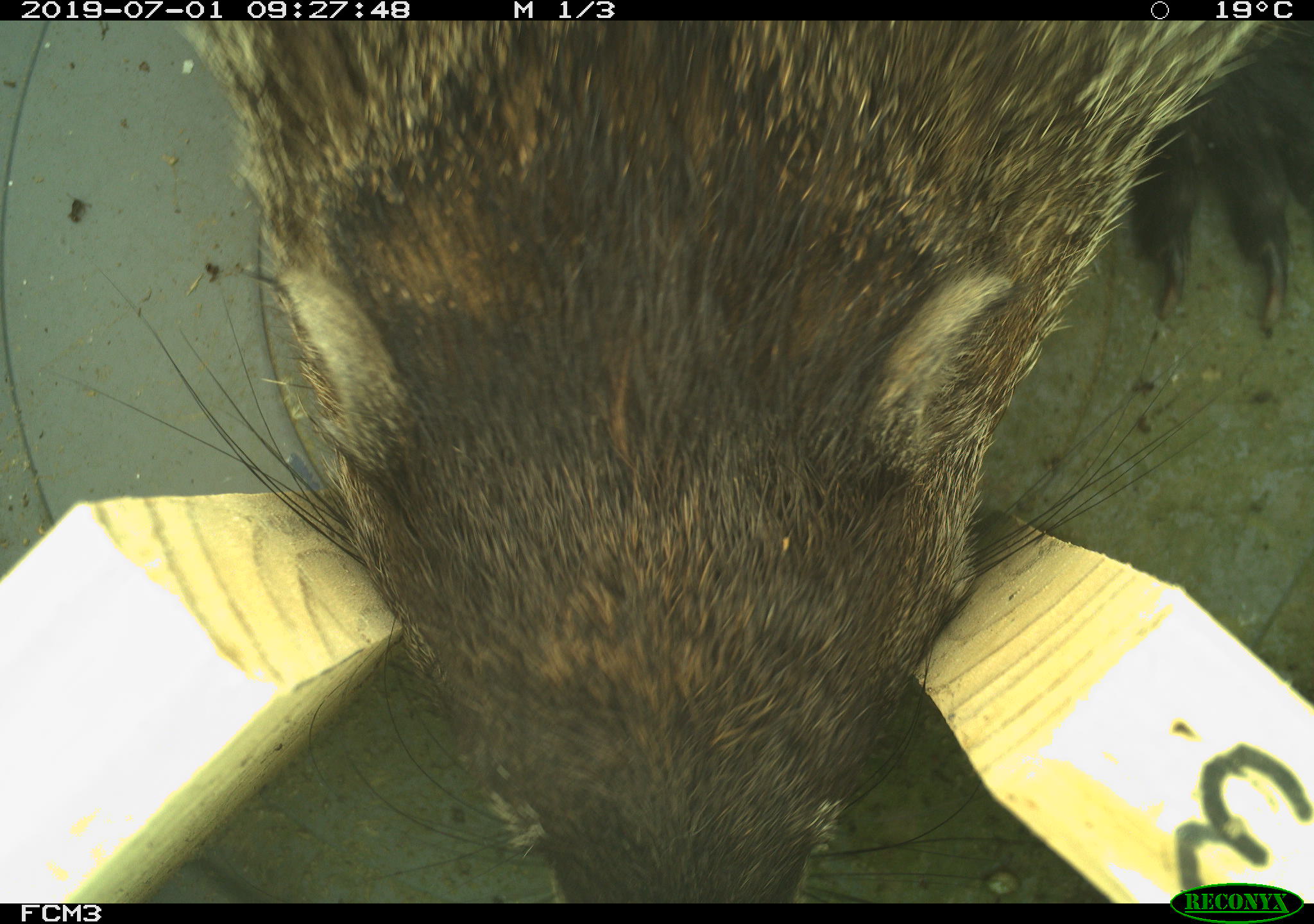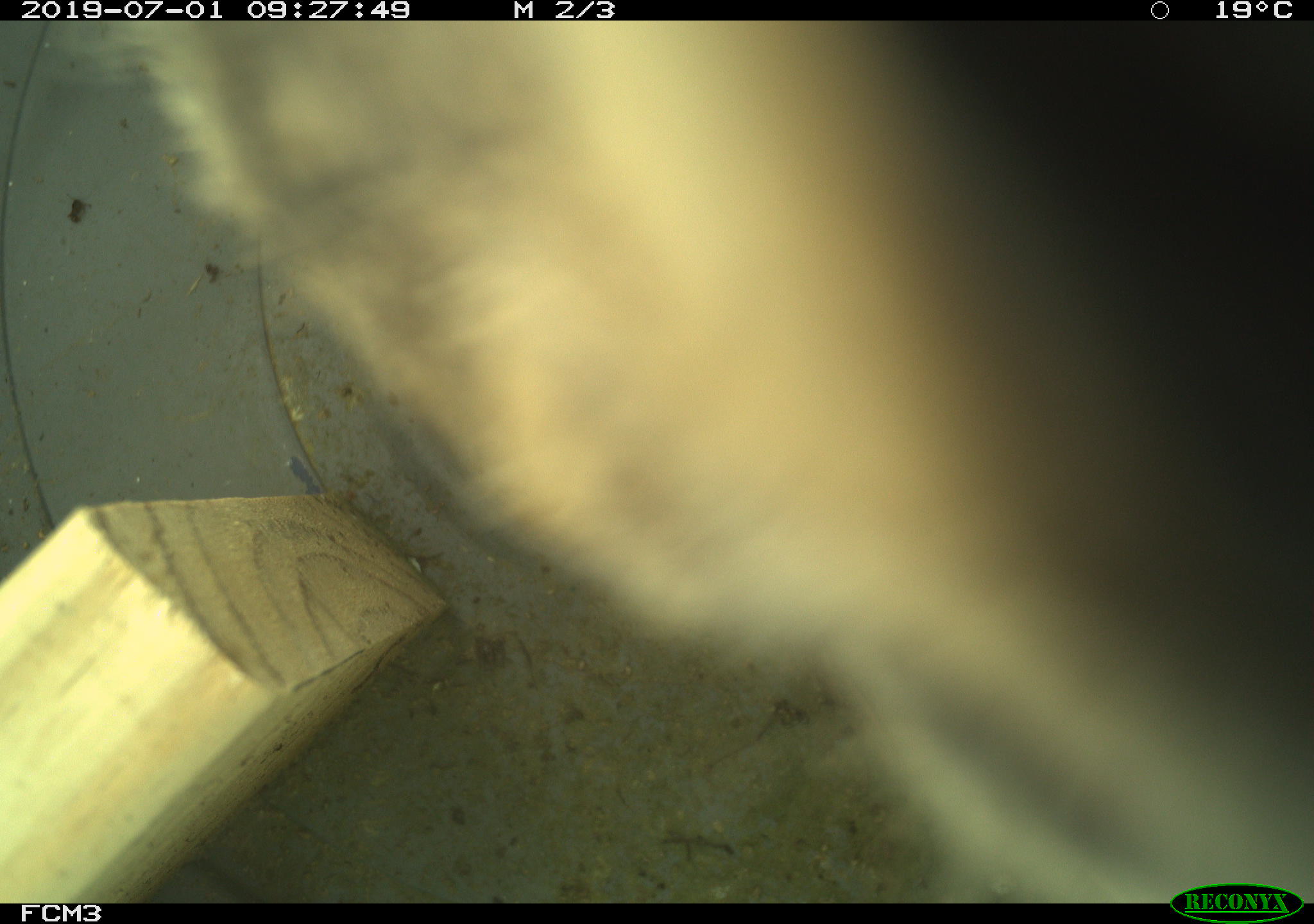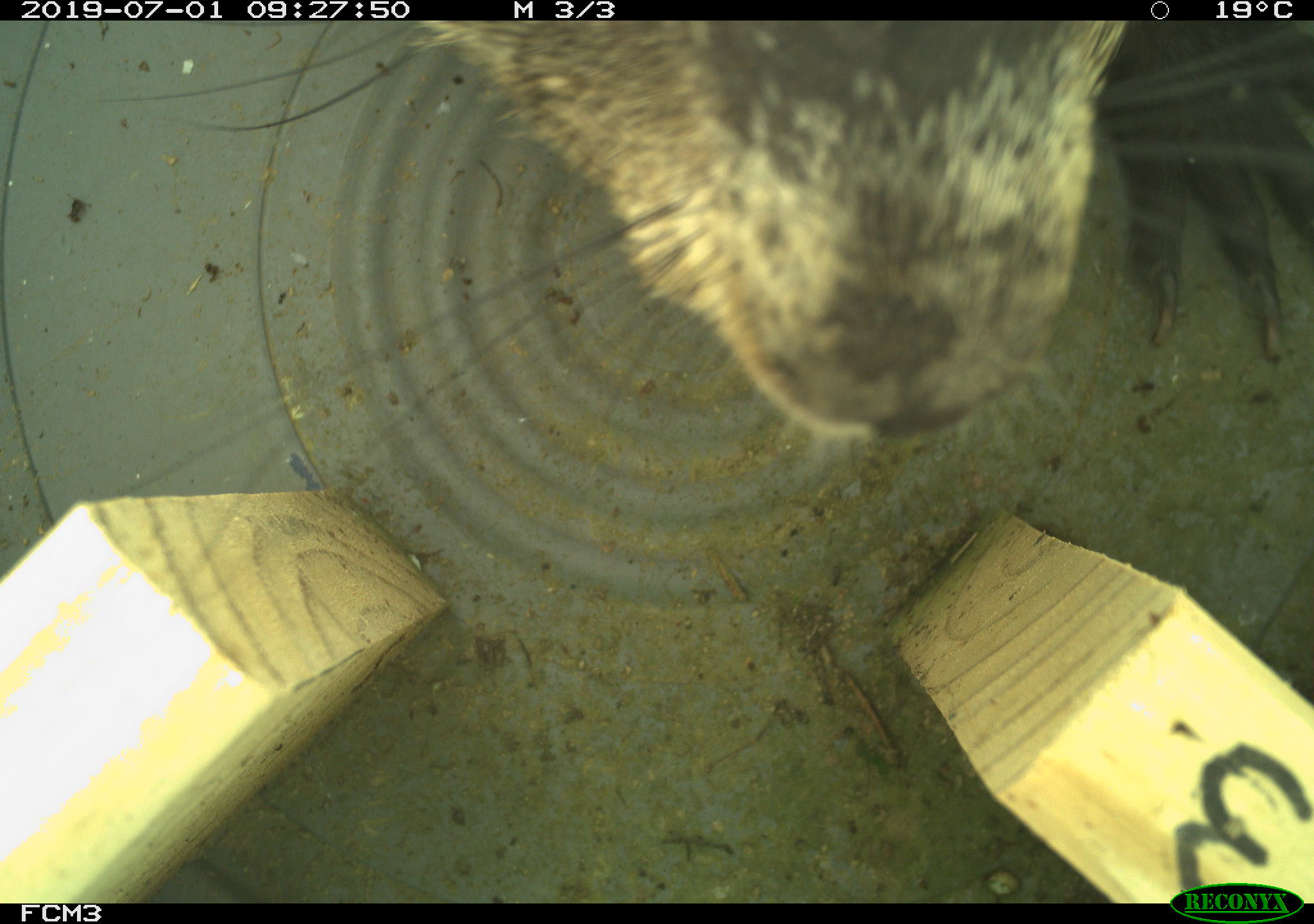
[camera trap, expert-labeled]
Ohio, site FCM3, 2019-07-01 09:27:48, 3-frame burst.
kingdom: Animalia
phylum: Chordata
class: Mammalia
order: Rodentia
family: Sciuridae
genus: Marmota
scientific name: Marmota monax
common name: woodchuck